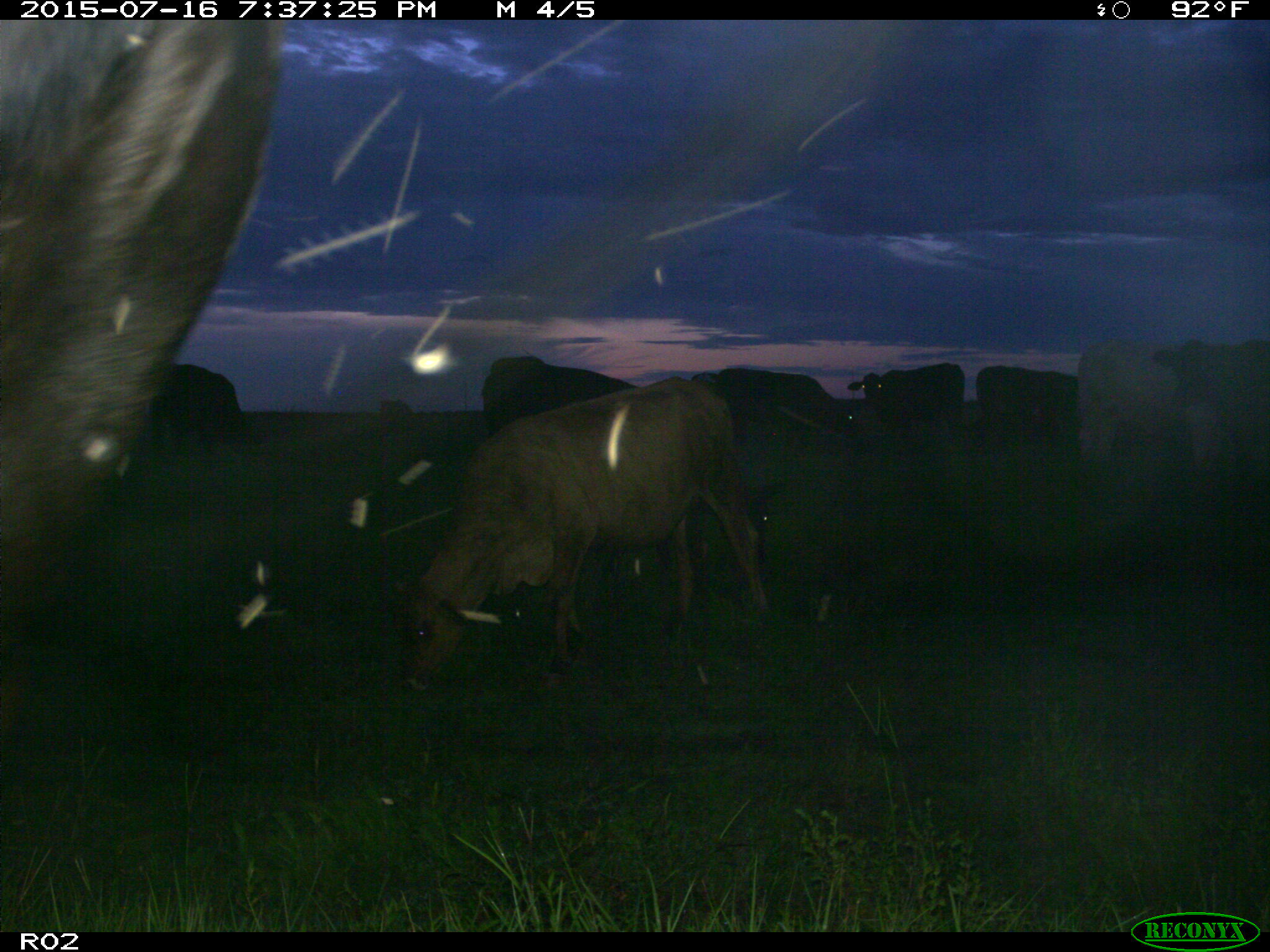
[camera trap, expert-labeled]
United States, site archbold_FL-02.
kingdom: Animalia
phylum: Chordata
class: Mammalia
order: Artiodactyla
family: Bovidae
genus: Bos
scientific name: Bos taurus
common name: domestic cow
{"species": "Bos taurus (domestic cow)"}